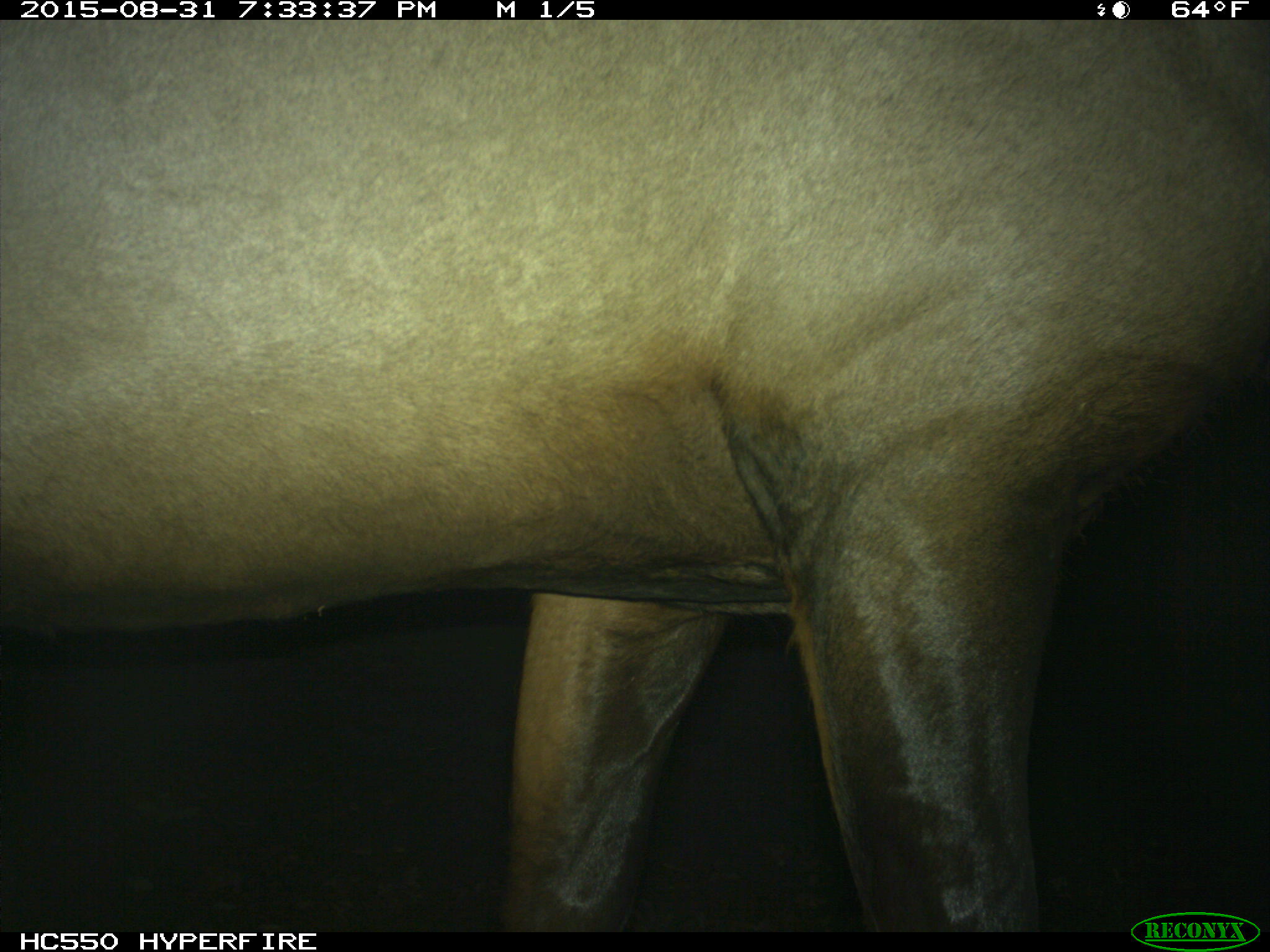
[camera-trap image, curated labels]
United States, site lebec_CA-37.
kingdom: Animalia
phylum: Chordata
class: Mammalia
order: Artiodactyla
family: Cervidae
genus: Cervus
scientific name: Cervus canadensis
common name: elk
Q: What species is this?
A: Cervus canadensis (elk).